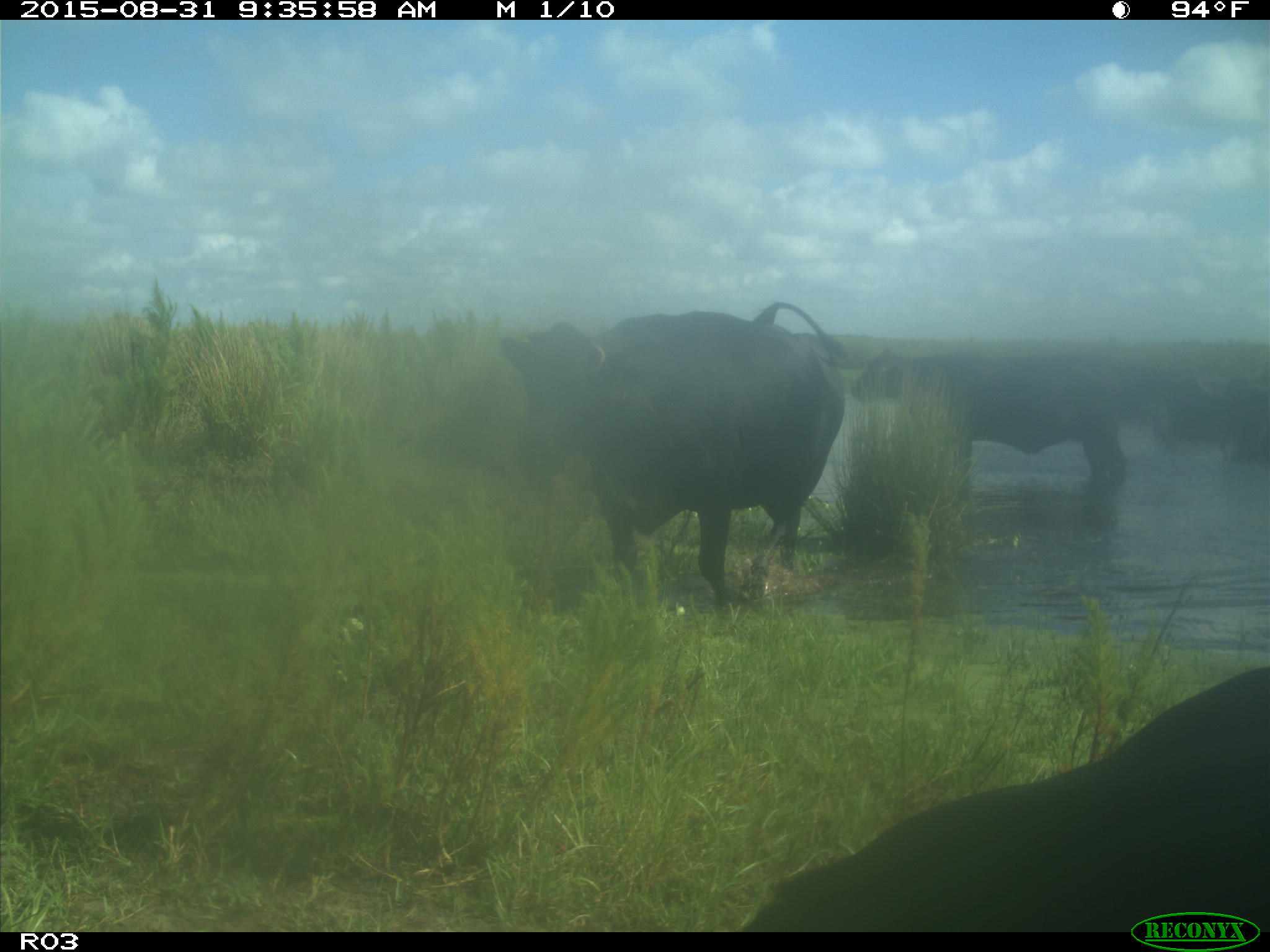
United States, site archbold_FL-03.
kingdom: Animalia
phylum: Chordata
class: Mammalia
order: Artiodactyla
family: Bovidae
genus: Bos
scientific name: Bos taurus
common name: domestic cow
Bos taurus (domestic cow).